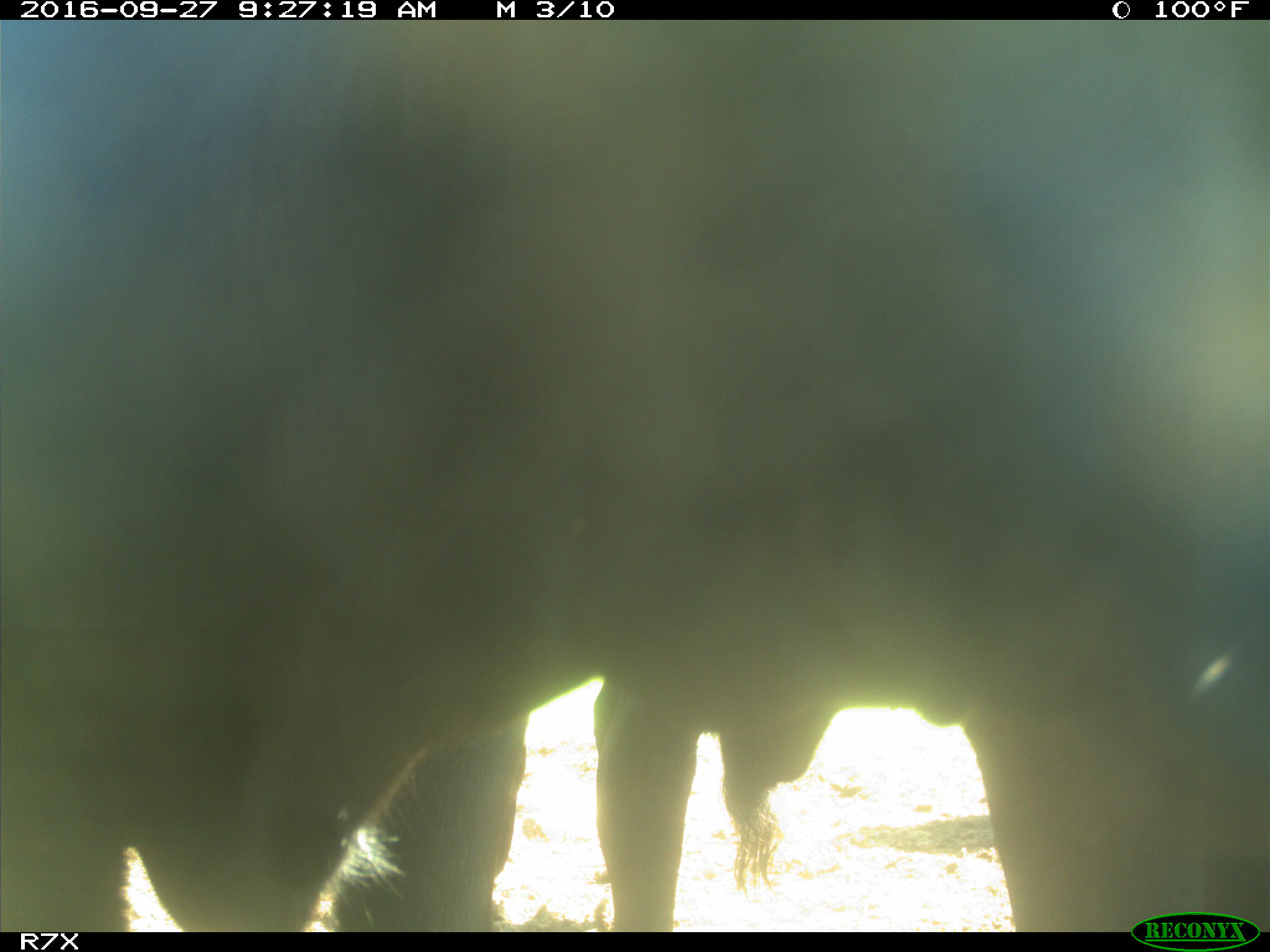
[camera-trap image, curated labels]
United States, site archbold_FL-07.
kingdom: Animalia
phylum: Chordata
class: Mammalia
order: Artiodactyla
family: Bovidae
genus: Bos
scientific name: Bos taurus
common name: domestic cow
Bos taurus (domestic cow).